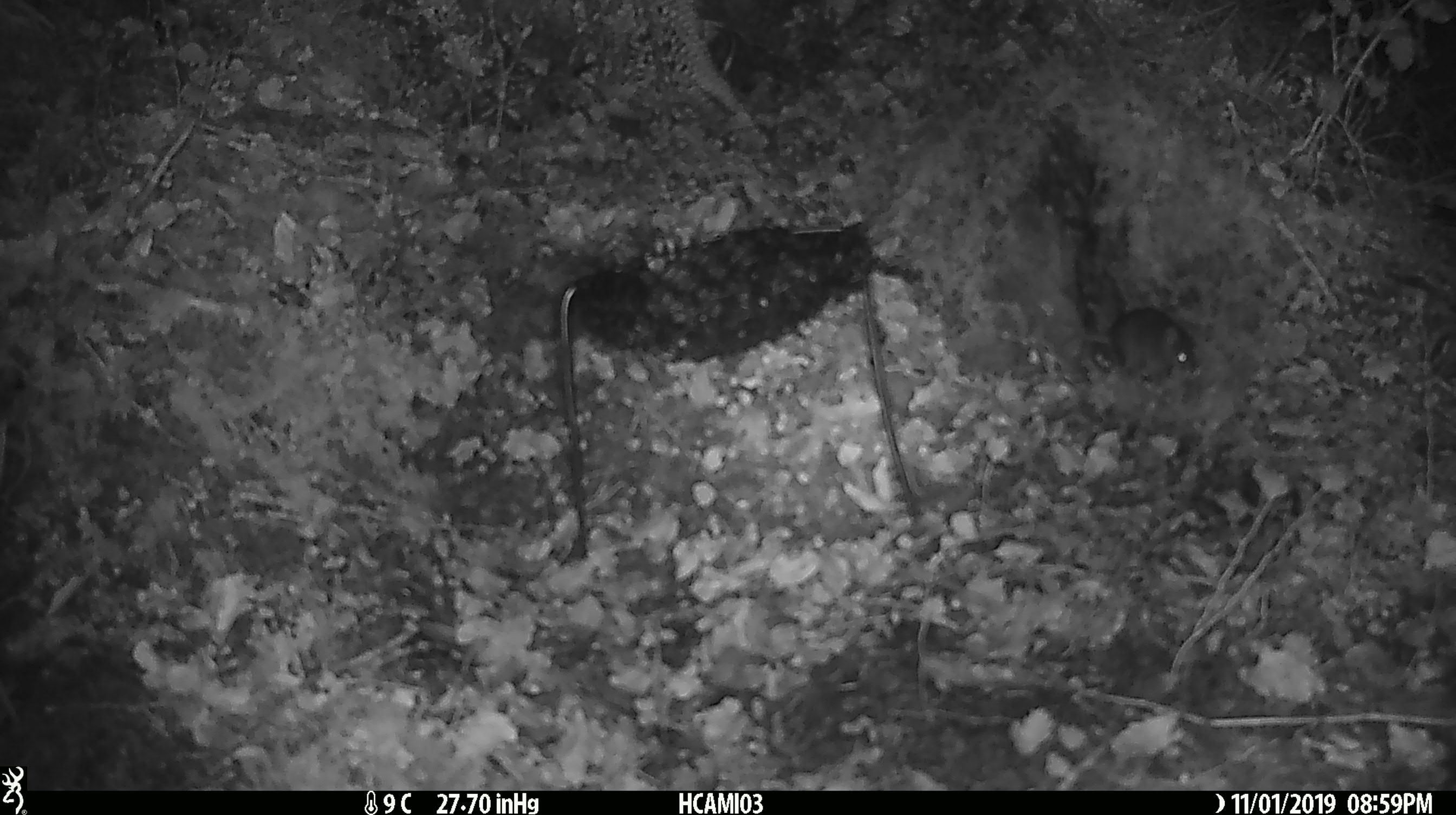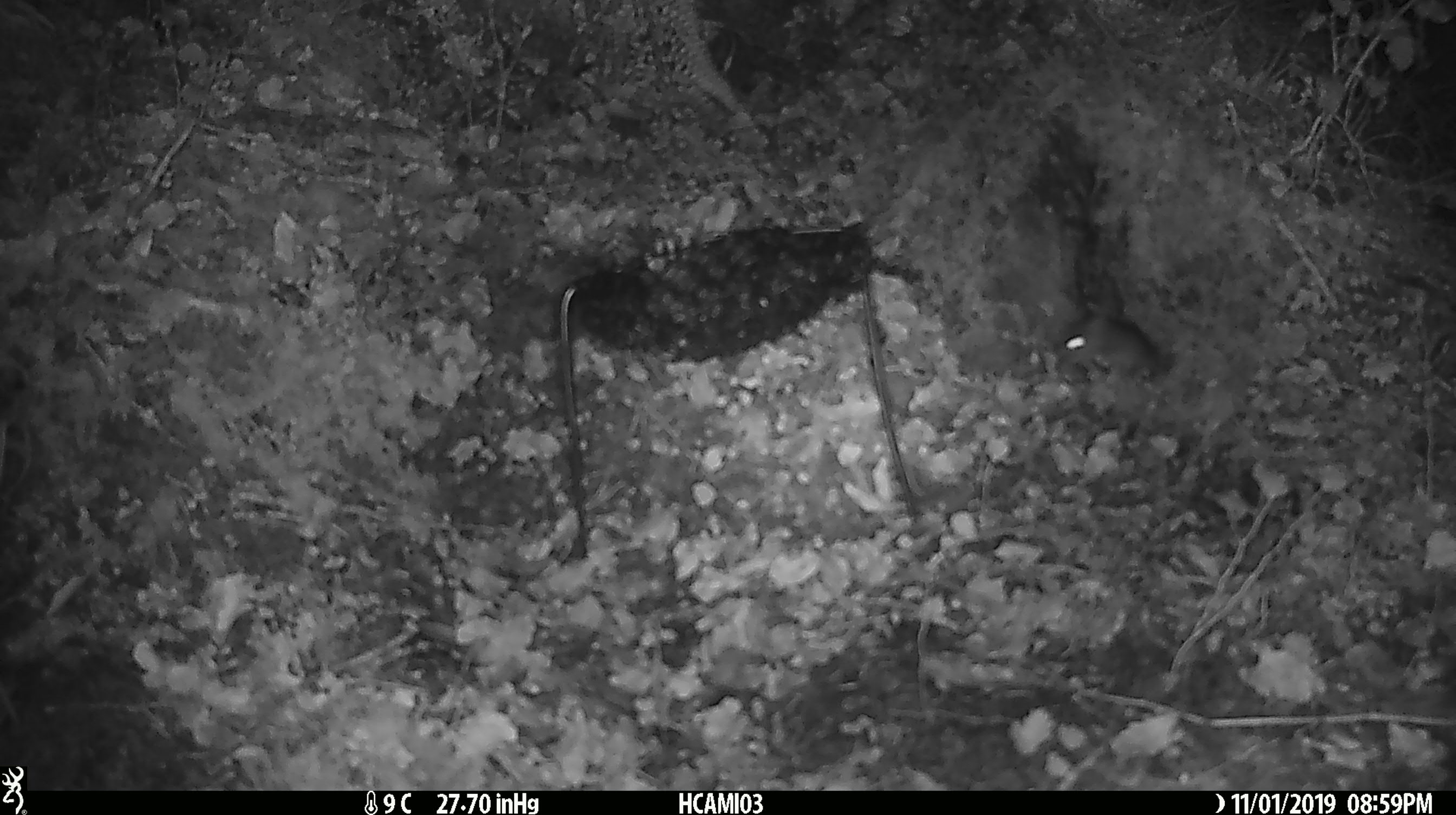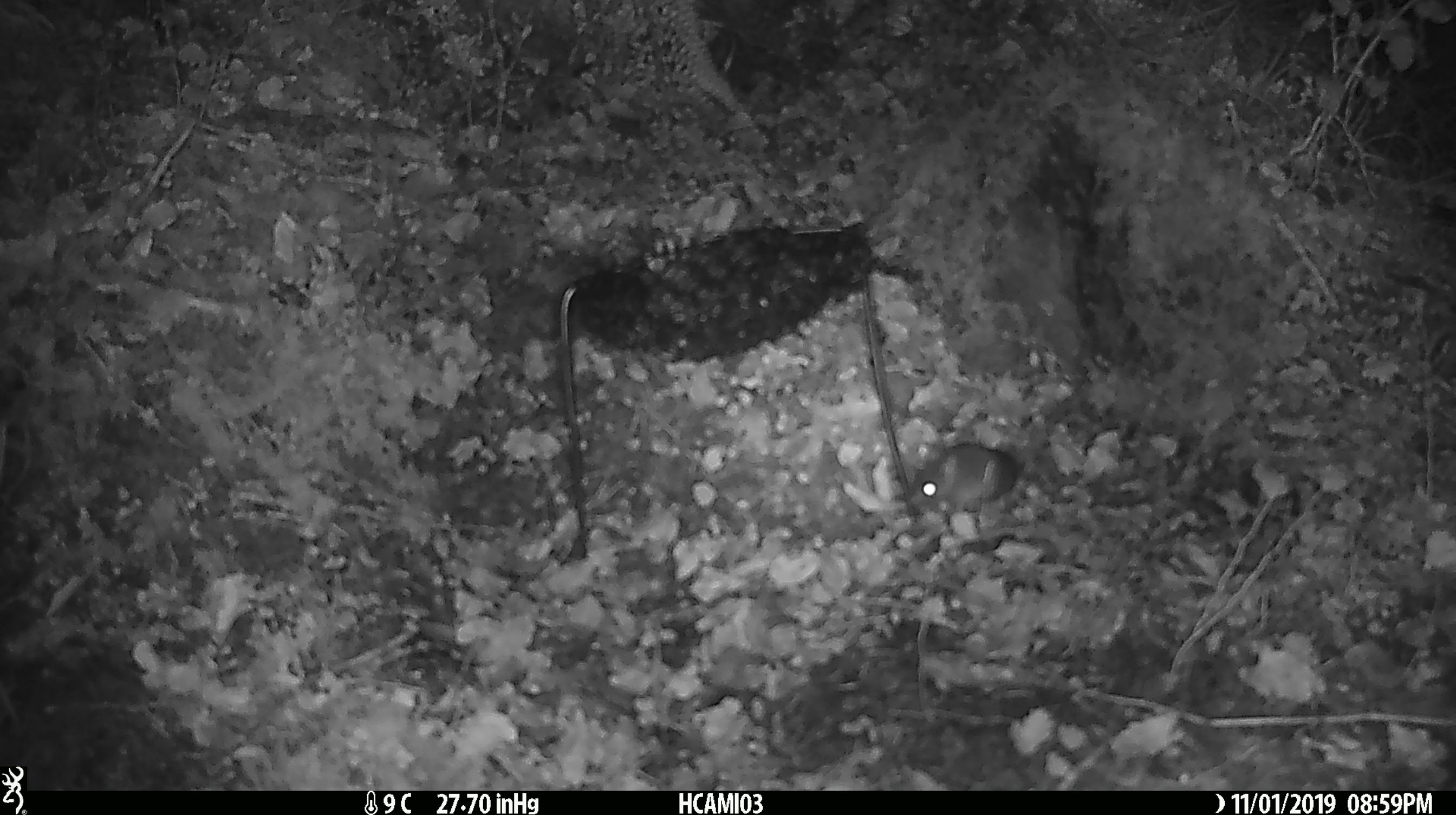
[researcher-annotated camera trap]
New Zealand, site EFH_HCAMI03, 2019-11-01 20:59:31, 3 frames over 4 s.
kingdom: Animalia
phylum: Chordata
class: Mammalia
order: Rodentia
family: Muridae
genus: Mus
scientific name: Mus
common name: mouse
Mouse (Mus).